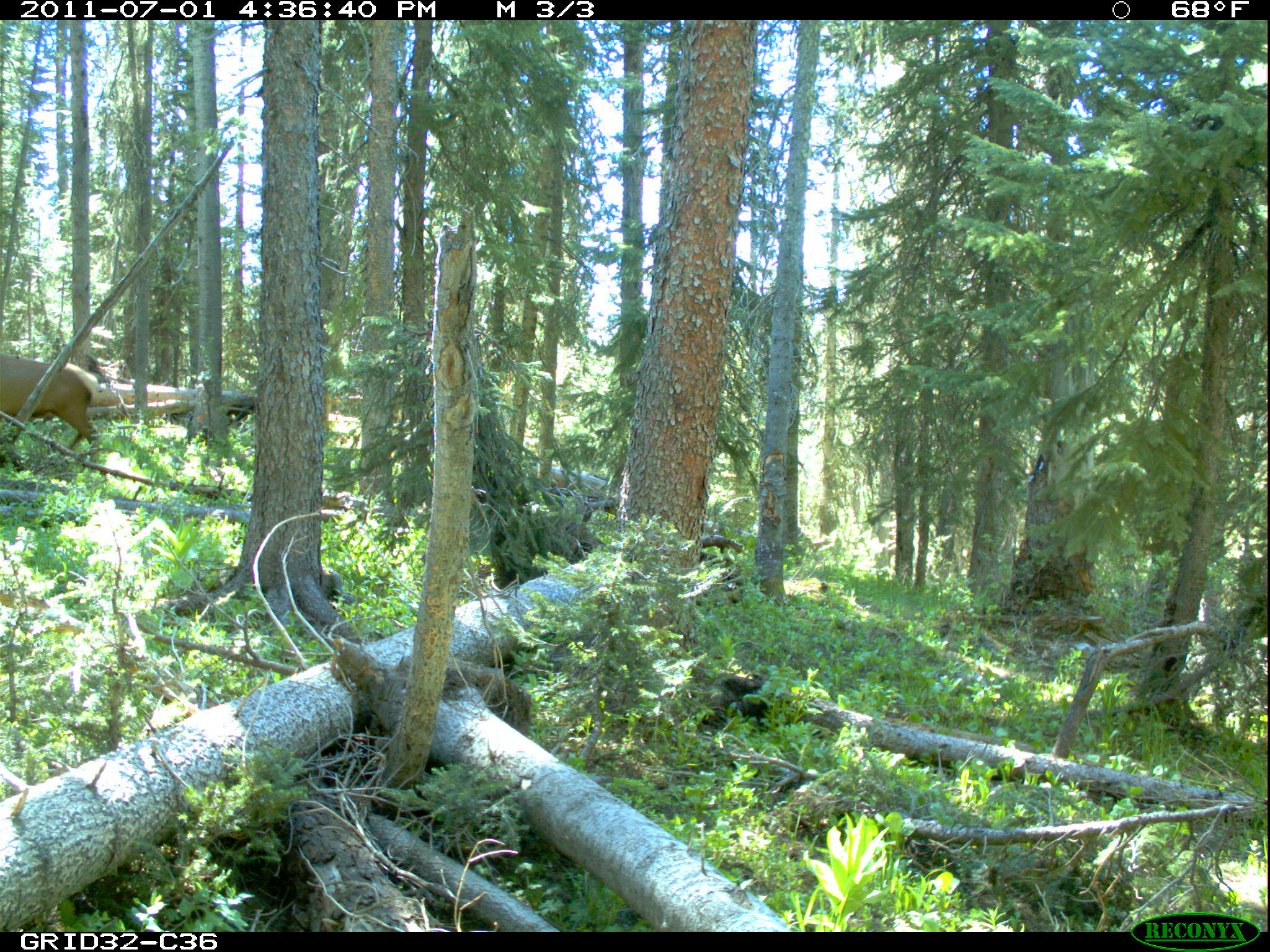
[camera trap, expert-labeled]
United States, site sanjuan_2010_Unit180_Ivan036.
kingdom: Animalia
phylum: Chordata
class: Mammalia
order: Artiodactyla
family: Cervidae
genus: Cervus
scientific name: Cervus elaphus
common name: red deer